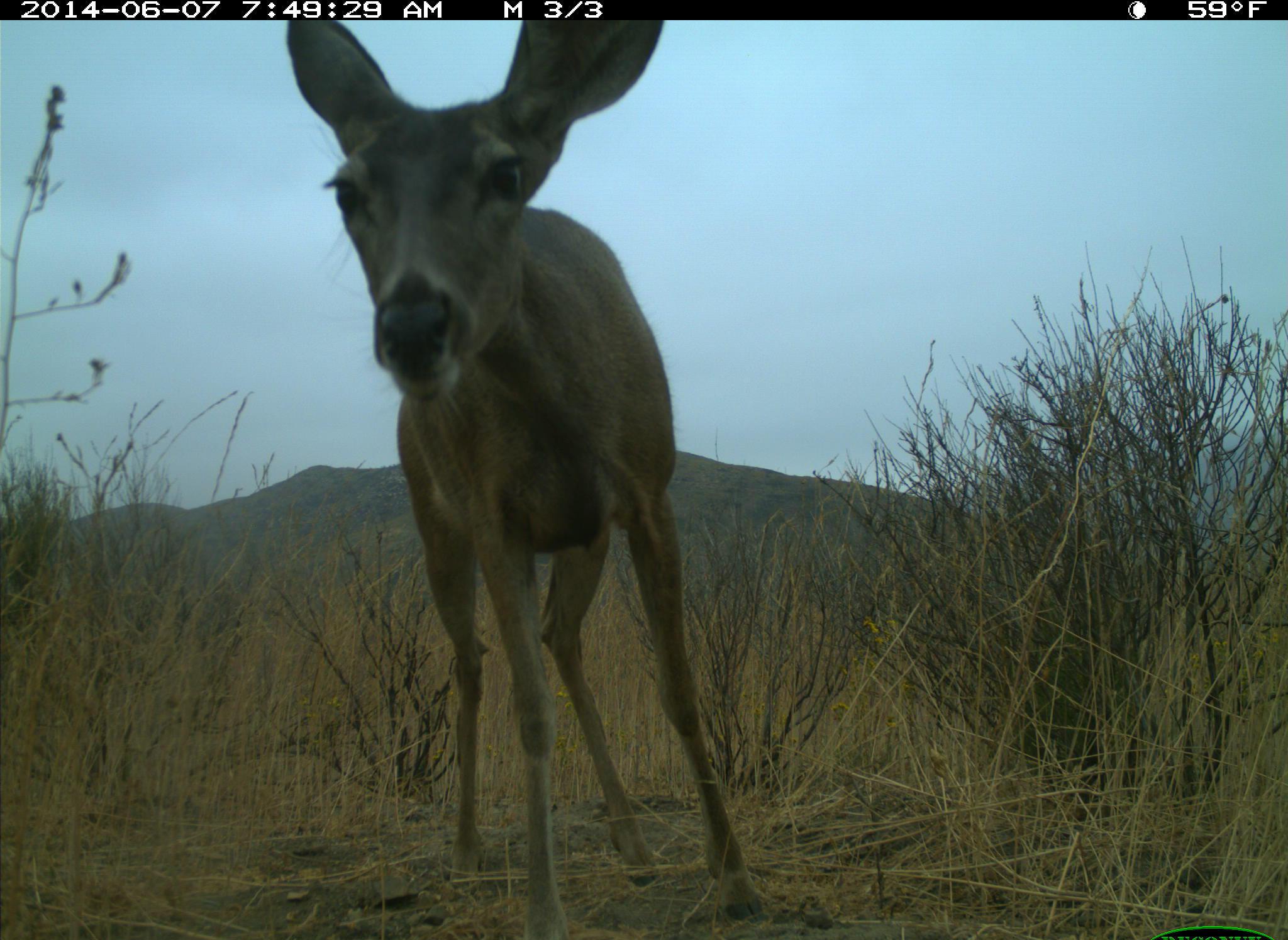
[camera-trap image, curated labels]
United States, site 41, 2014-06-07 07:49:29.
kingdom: Animalia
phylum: Chordata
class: Mammalia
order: Artiodactyla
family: Cervidae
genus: Odocoileus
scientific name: Odocoileus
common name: deer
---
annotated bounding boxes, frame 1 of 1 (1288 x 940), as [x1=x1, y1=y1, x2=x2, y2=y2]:
deer: [x1=286, y1=17, x2=768, y2=938]